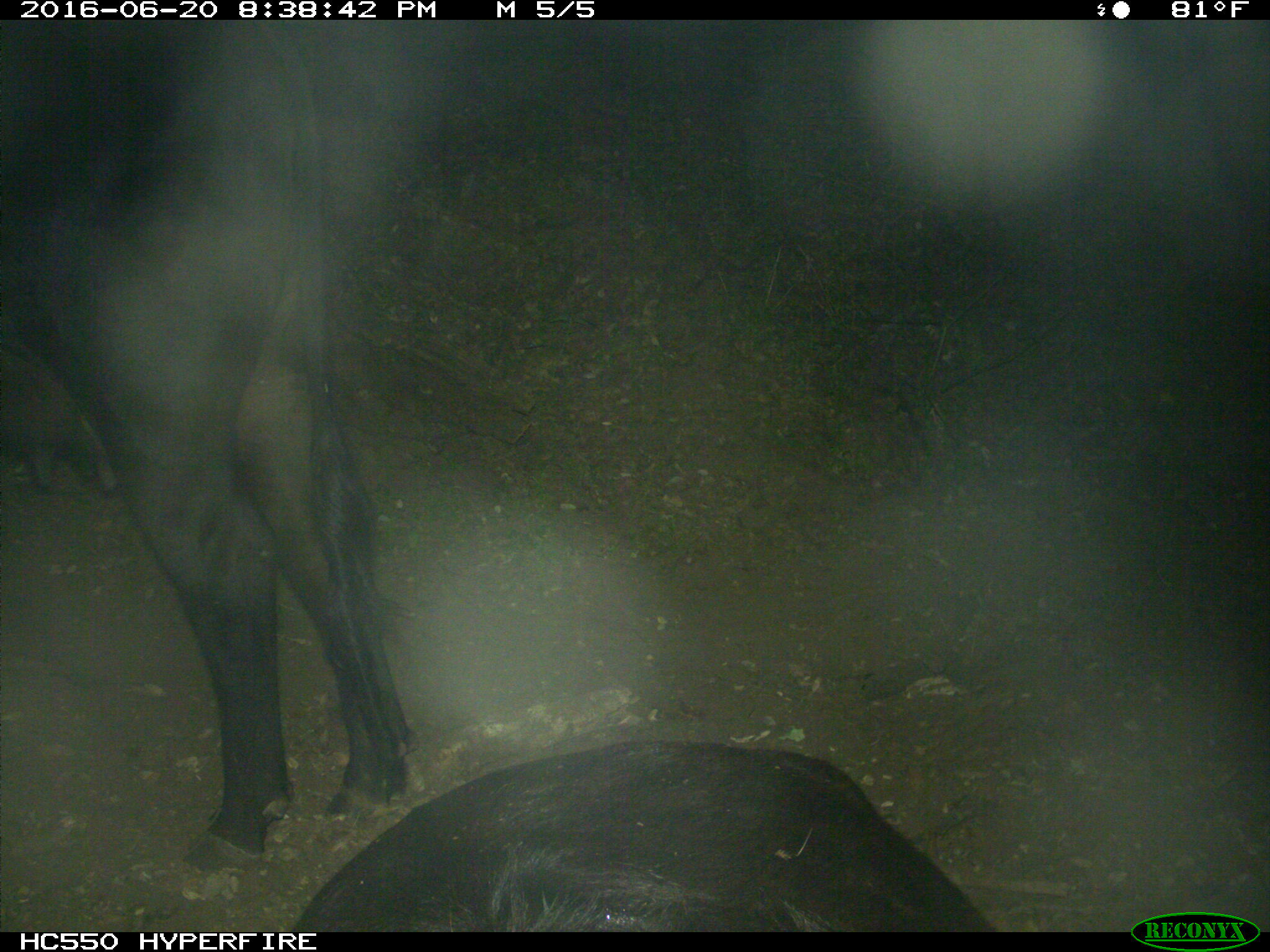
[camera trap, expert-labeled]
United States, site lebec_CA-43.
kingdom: Animalia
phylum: Chordata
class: Mammalia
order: Artiodactyla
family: Bovidae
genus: Bos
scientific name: Bos taurus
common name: domestic cow